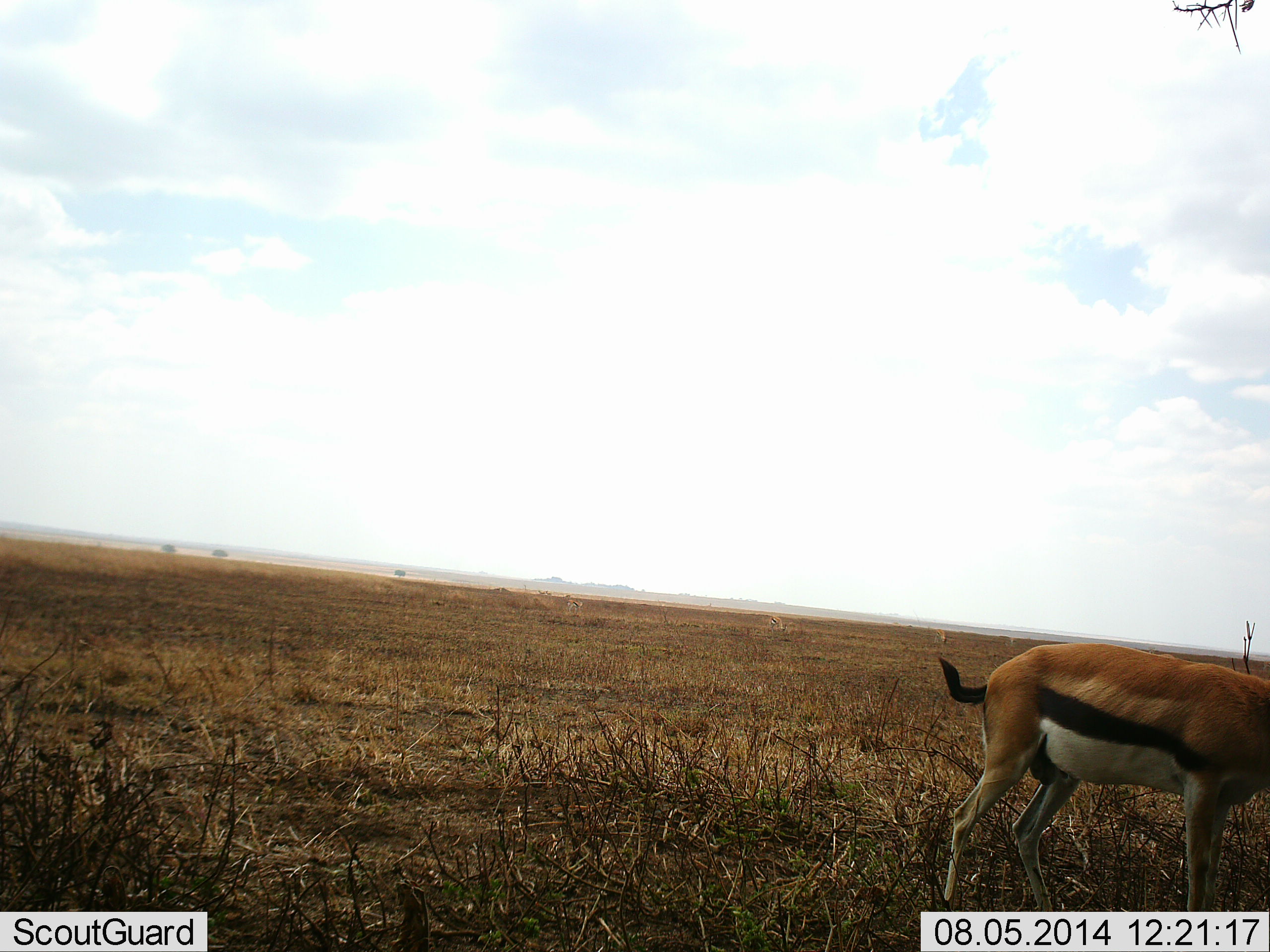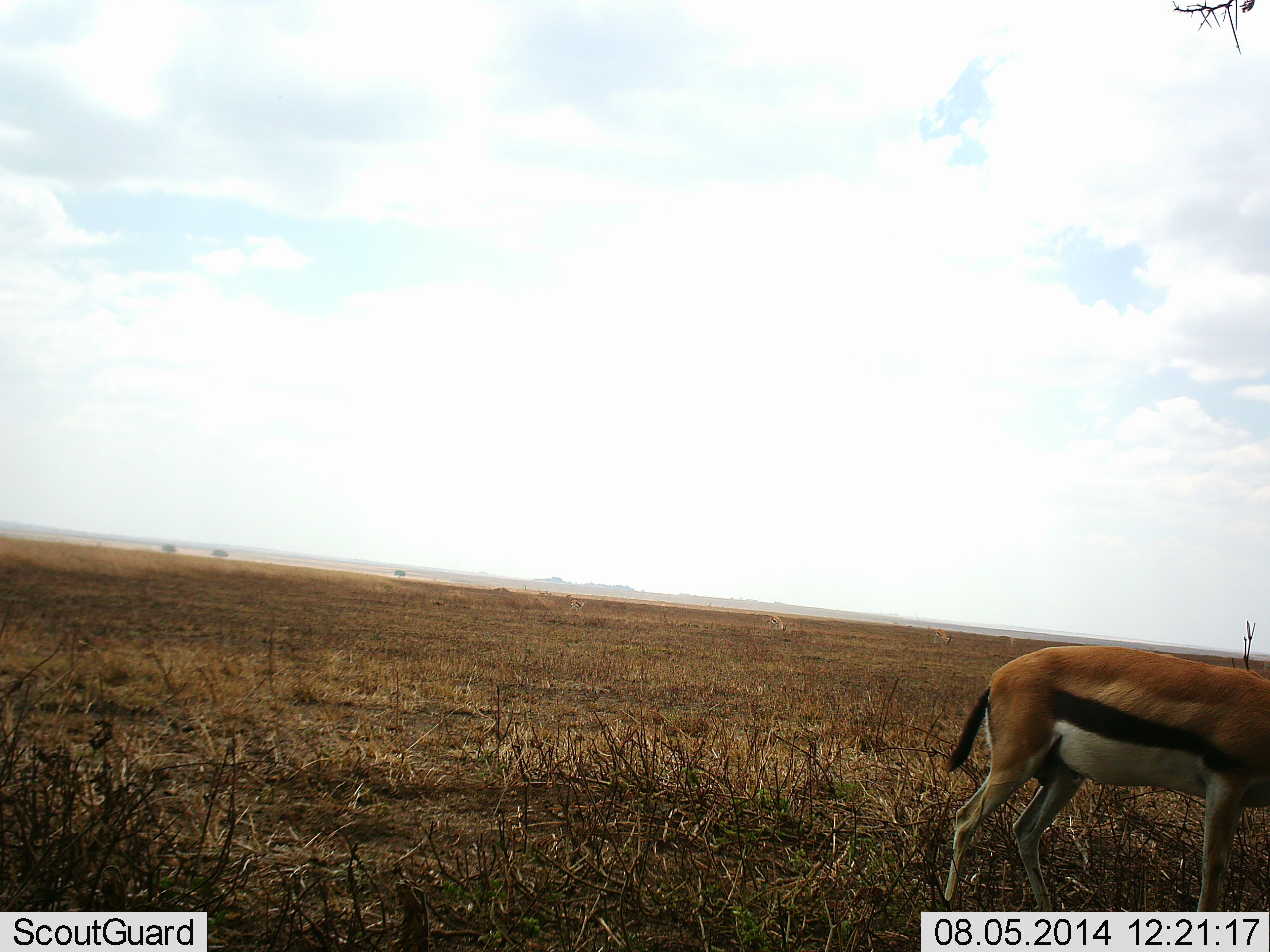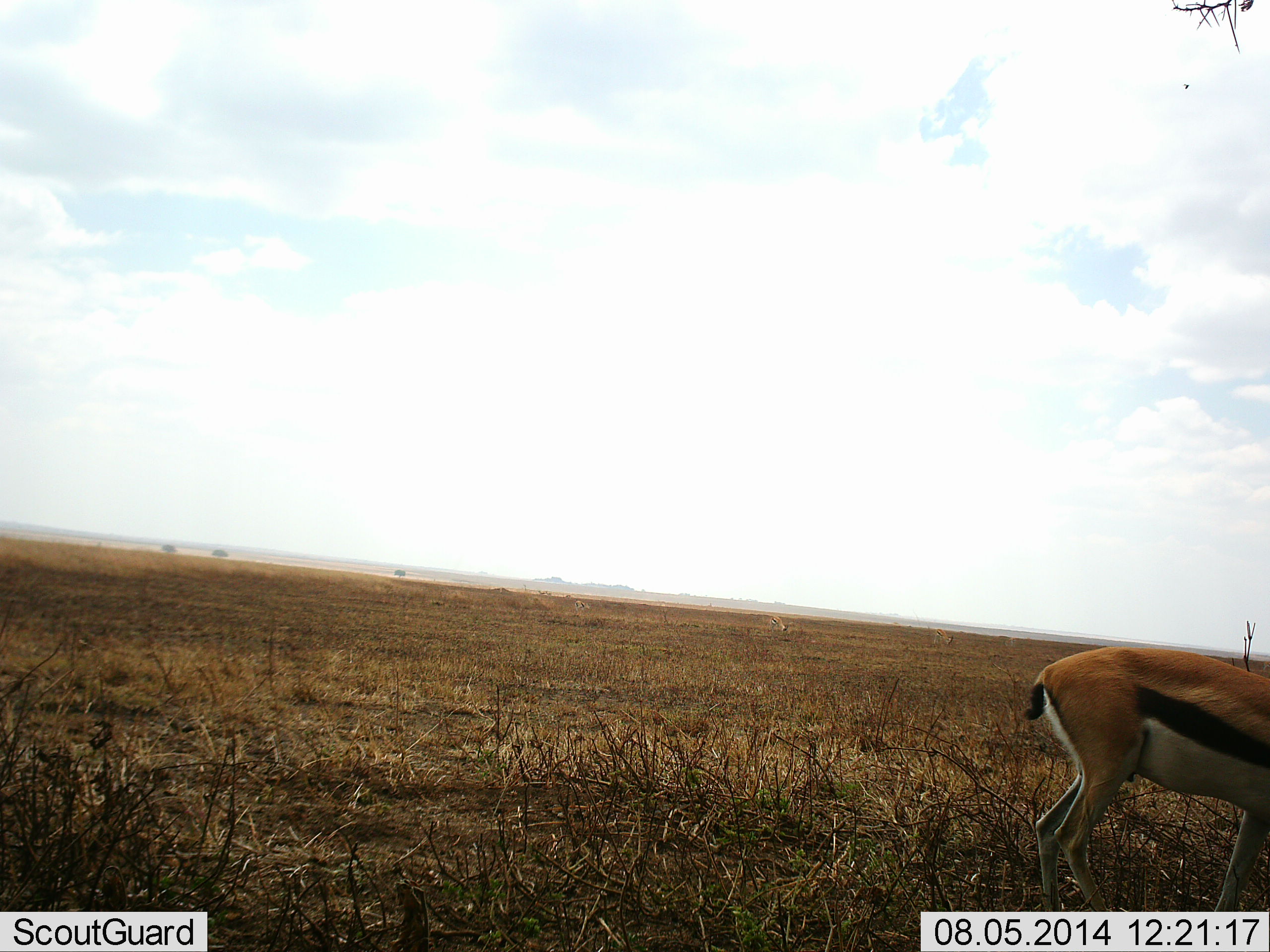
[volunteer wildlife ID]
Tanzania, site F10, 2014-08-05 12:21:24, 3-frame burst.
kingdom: Animalia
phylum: Chordata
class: Mammalia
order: Artiodactyla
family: Bovidae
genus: Eudorcas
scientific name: Eudorcas thomsonii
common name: thomson's gazelle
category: gazellethomsons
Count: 1.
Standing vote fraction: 60%.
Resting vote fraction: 0%.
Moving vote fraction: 50%.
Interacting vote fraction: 0%.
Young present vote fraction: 0%.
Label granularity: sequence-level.